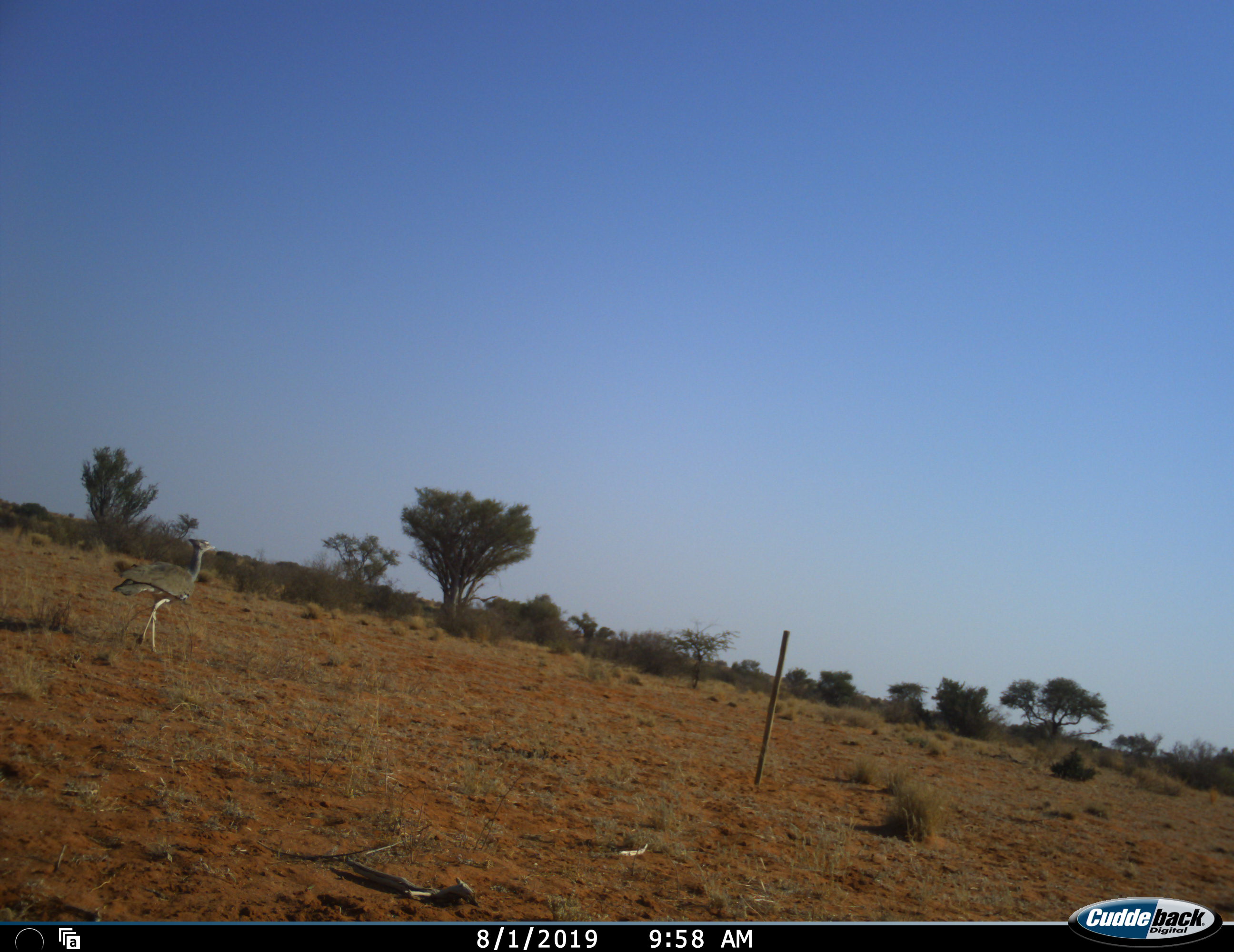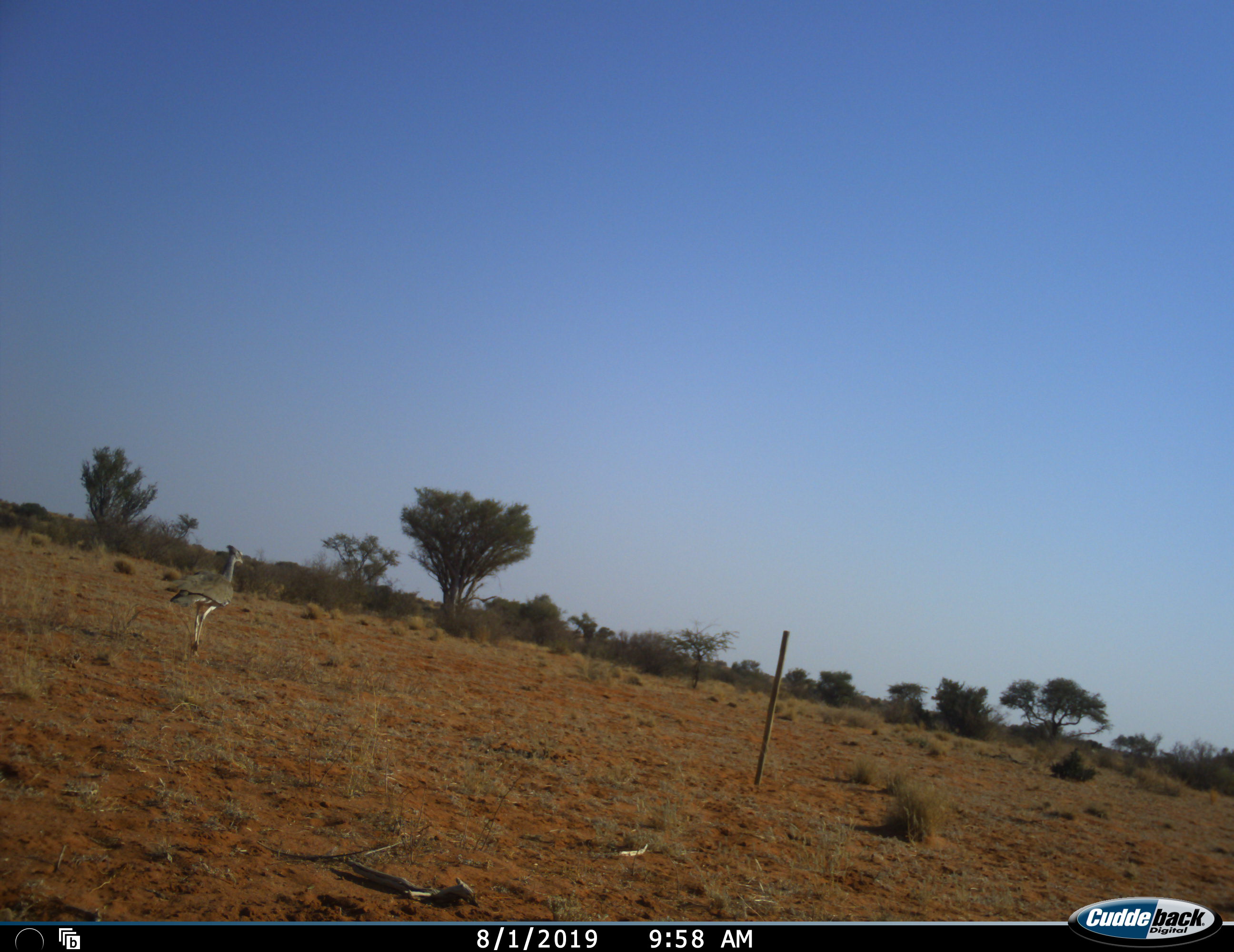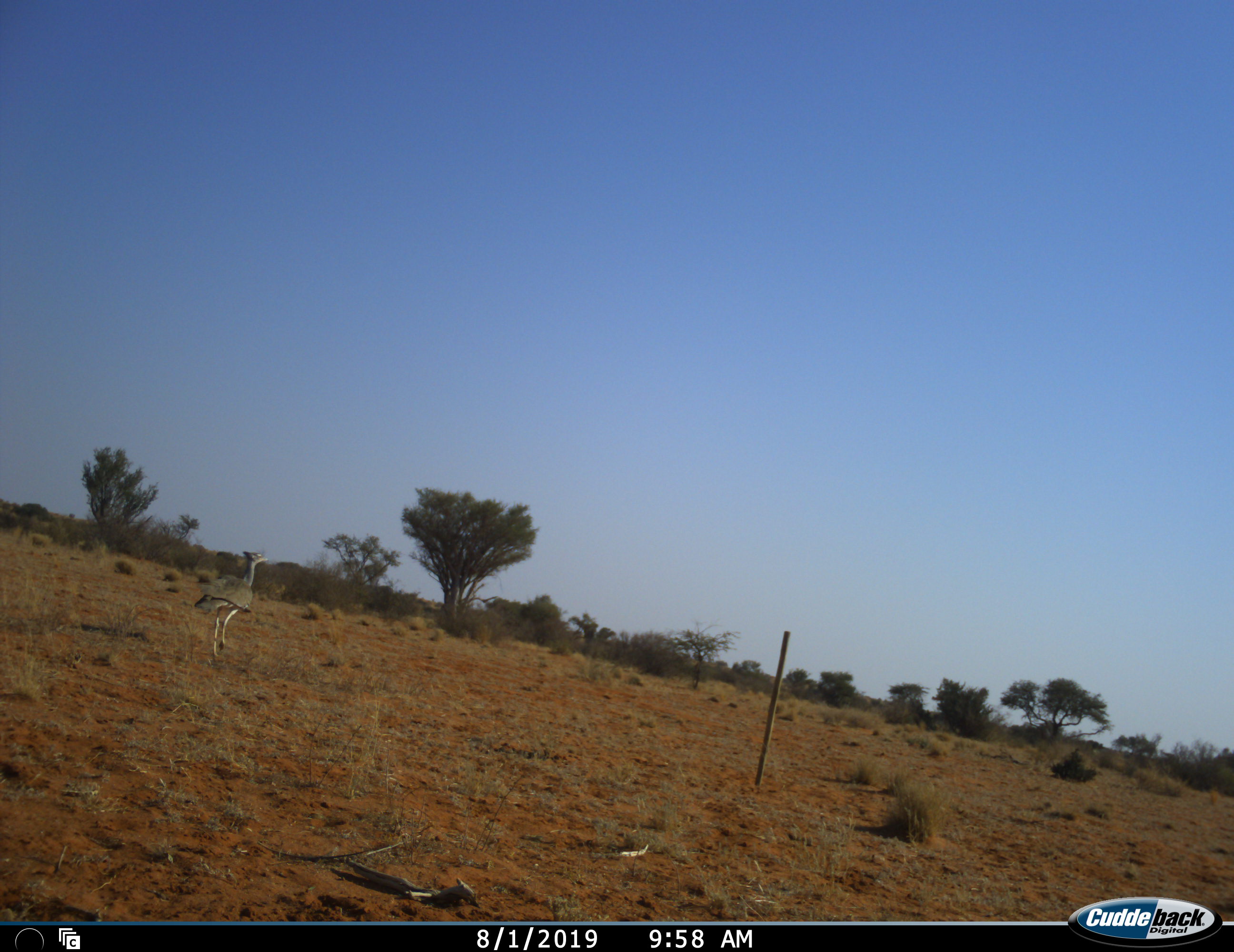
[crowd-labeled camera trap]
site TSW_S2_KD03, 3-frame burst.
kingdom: Animalia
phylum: Chordata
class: Aves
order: Otidiformes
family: Otididae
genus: Ardeotis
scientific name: Ardeotis kori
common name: kori bustard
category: bustardkori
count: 1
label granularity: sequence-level